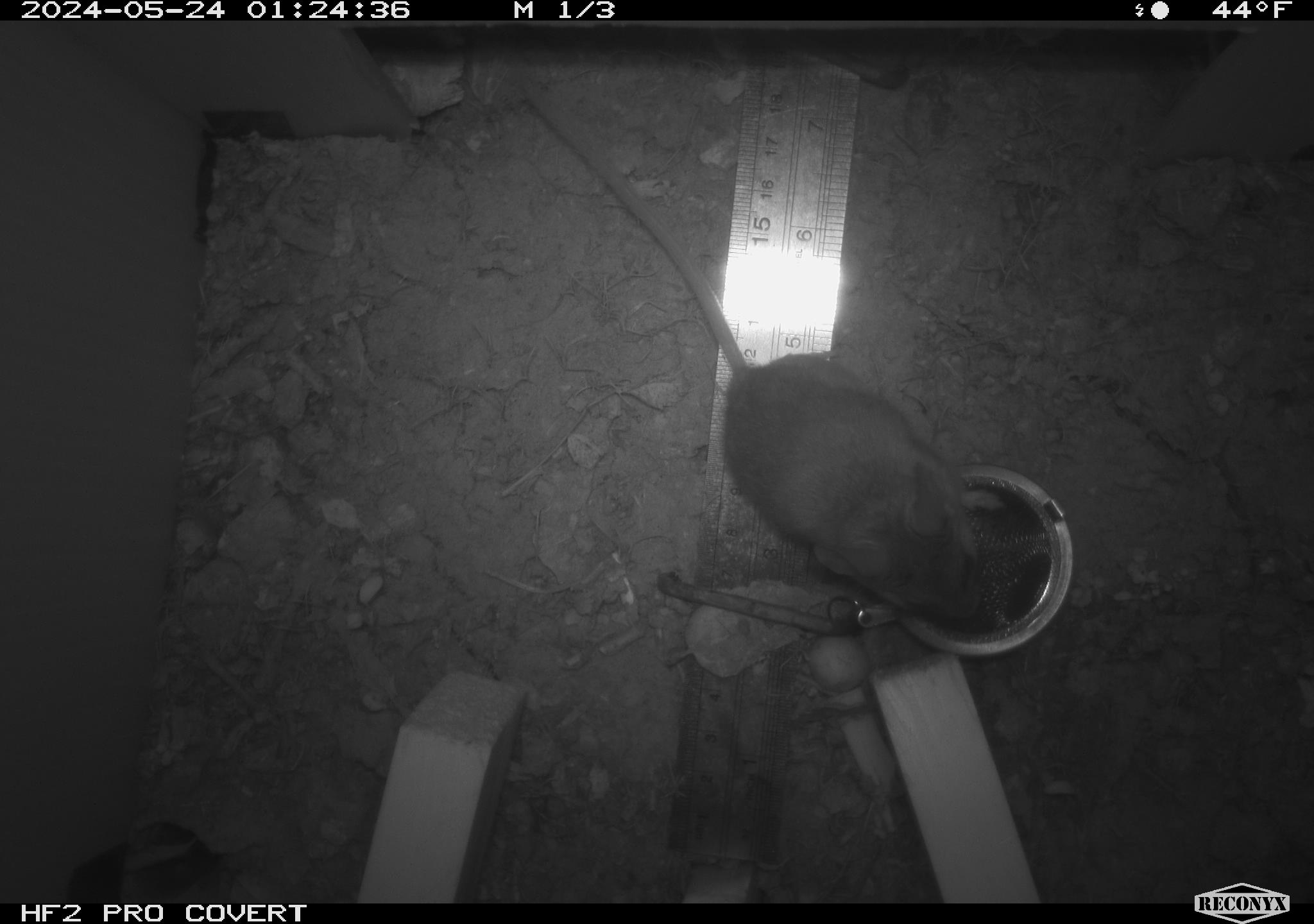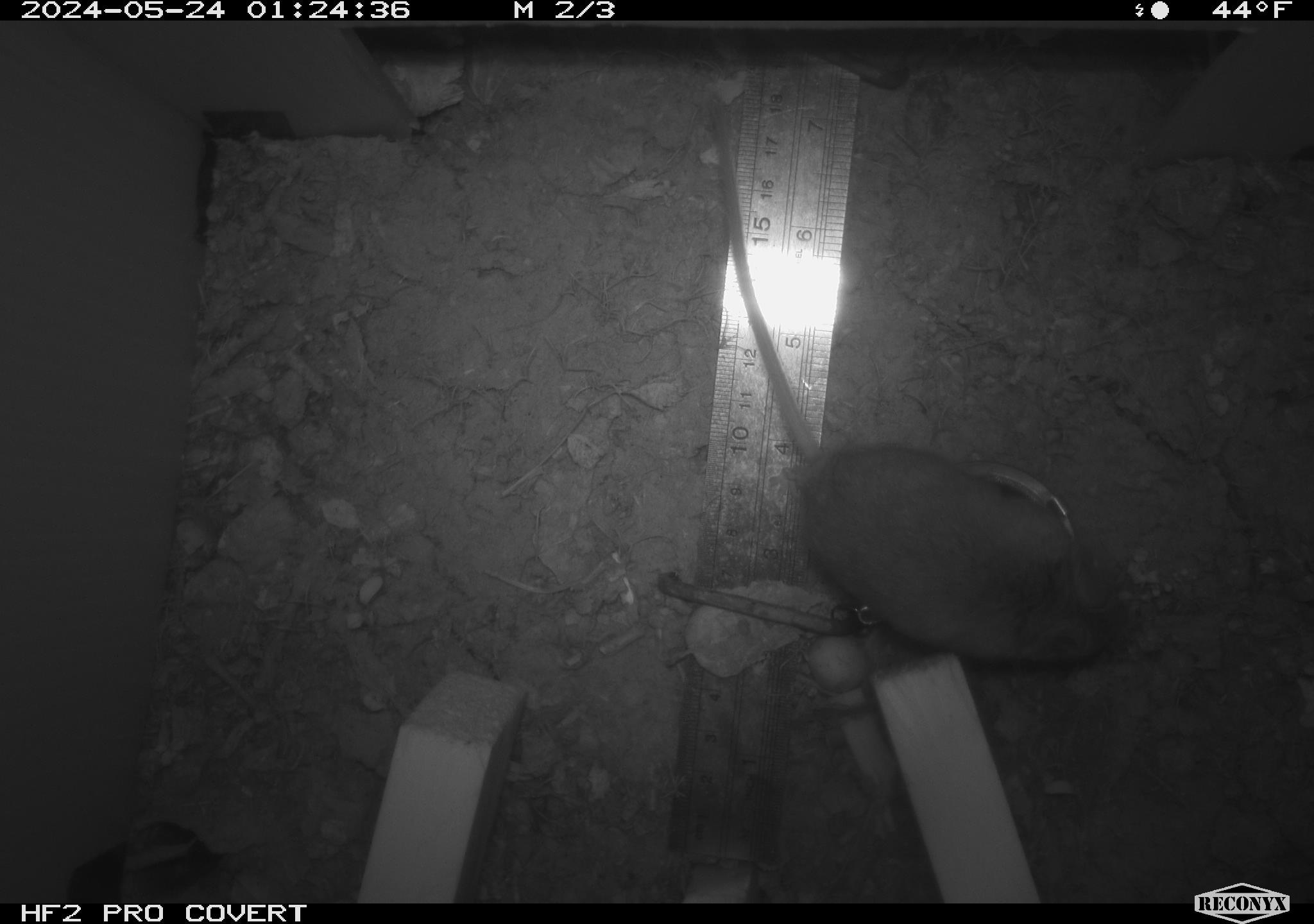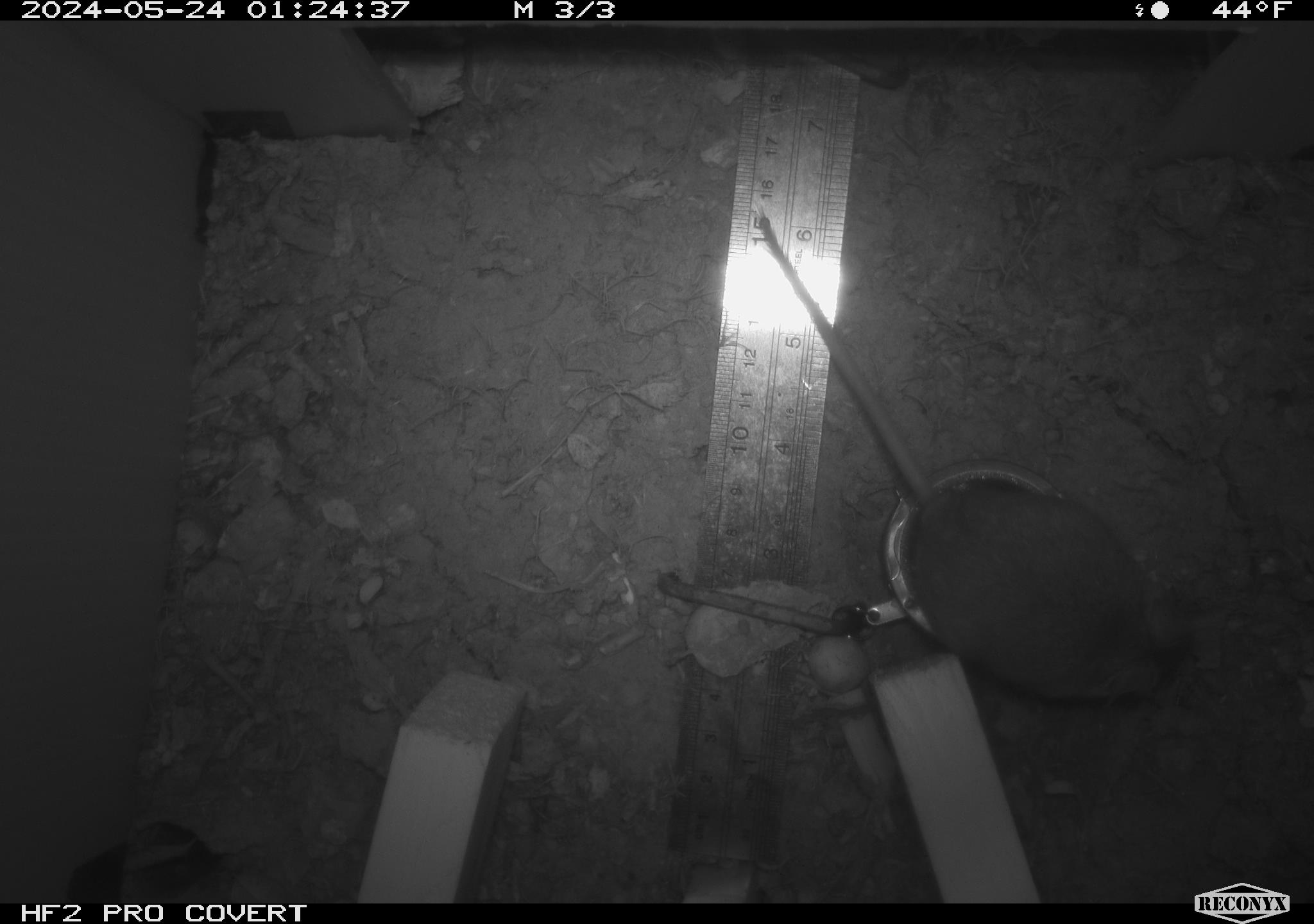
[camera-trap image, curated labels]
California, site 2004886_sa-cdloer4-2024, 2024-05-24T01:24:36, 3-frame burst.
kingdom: Animalia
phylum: Chordata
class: Mammalia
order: Rodentia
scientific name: Rodentia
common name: mouse species